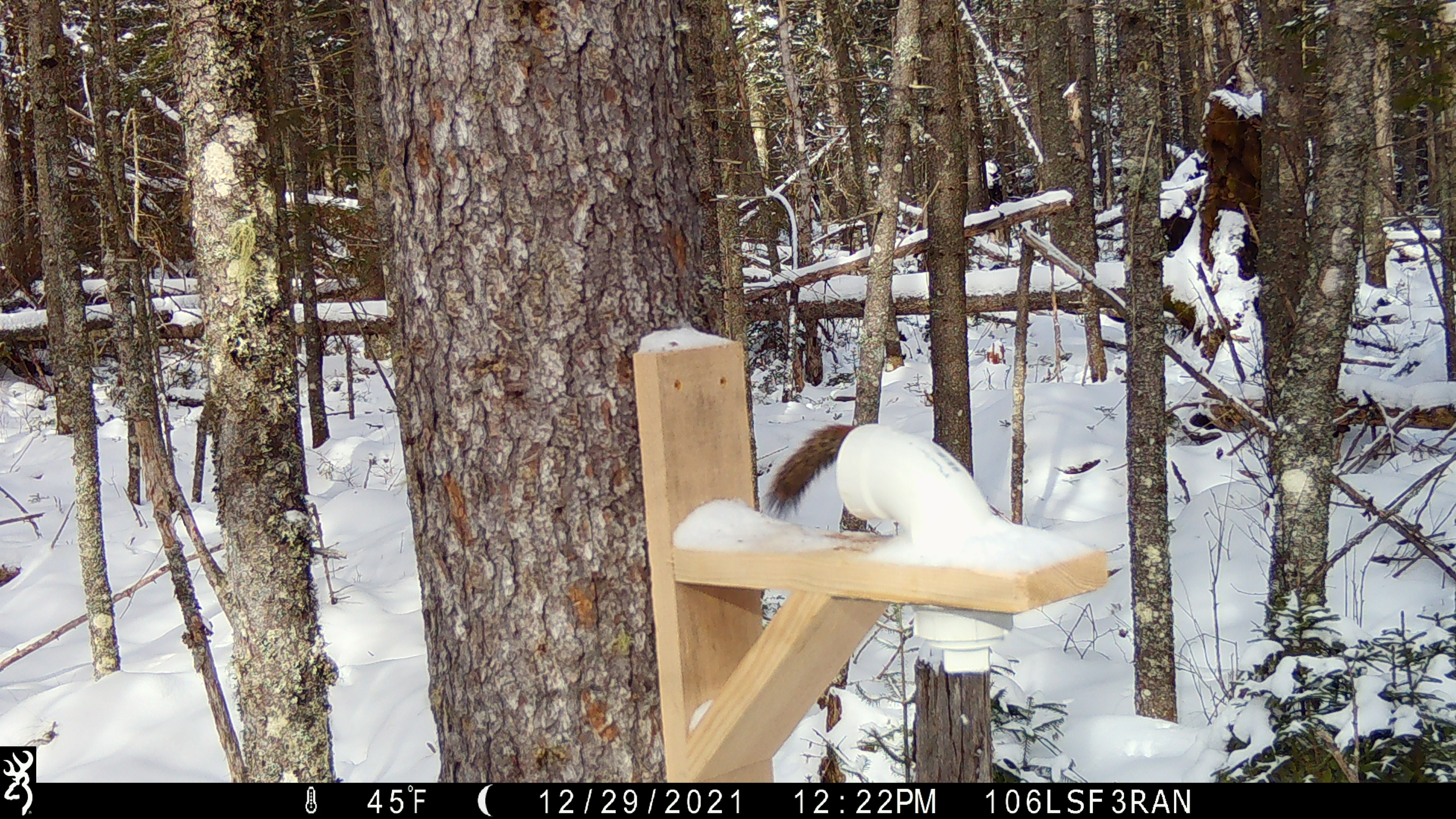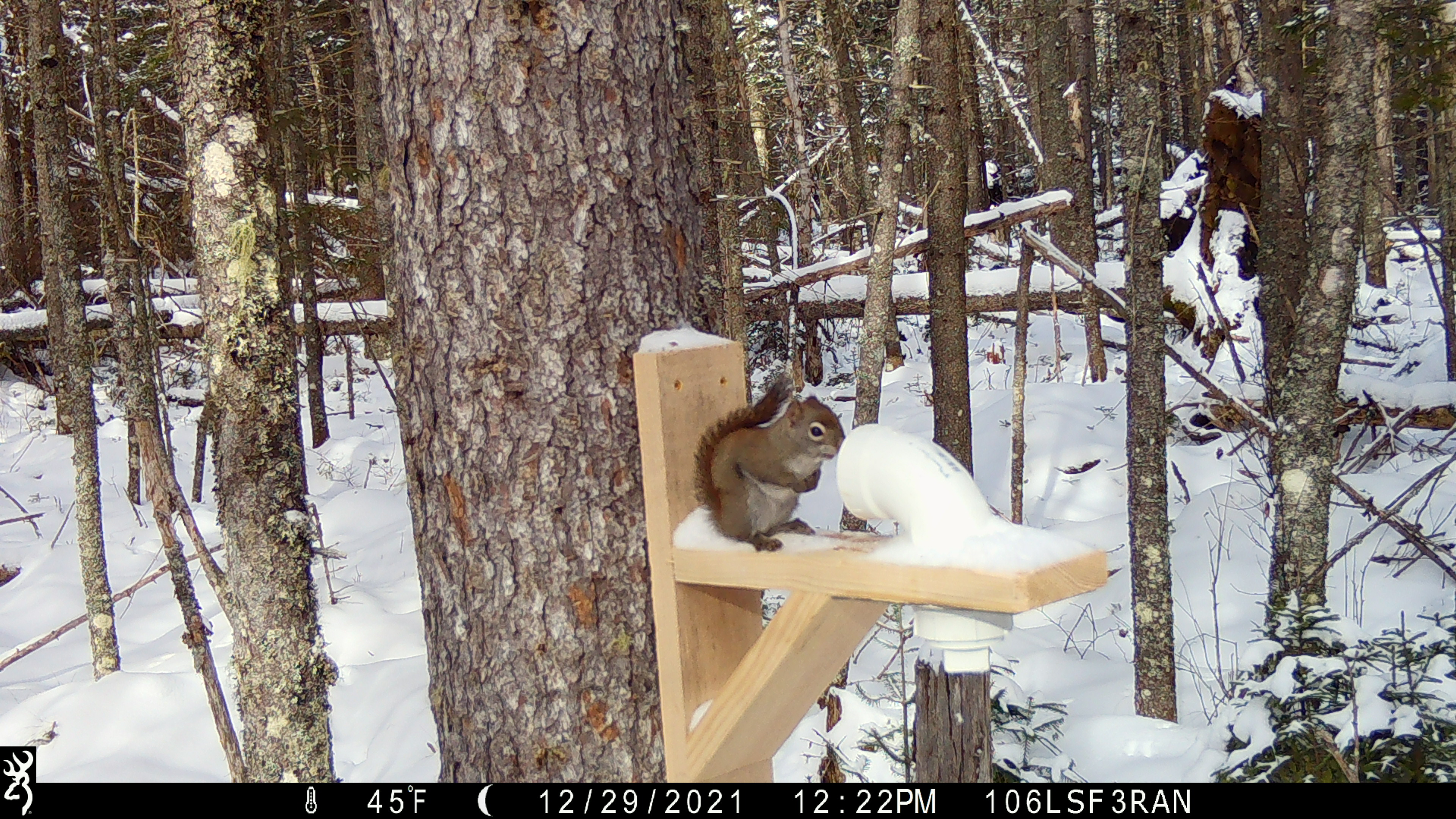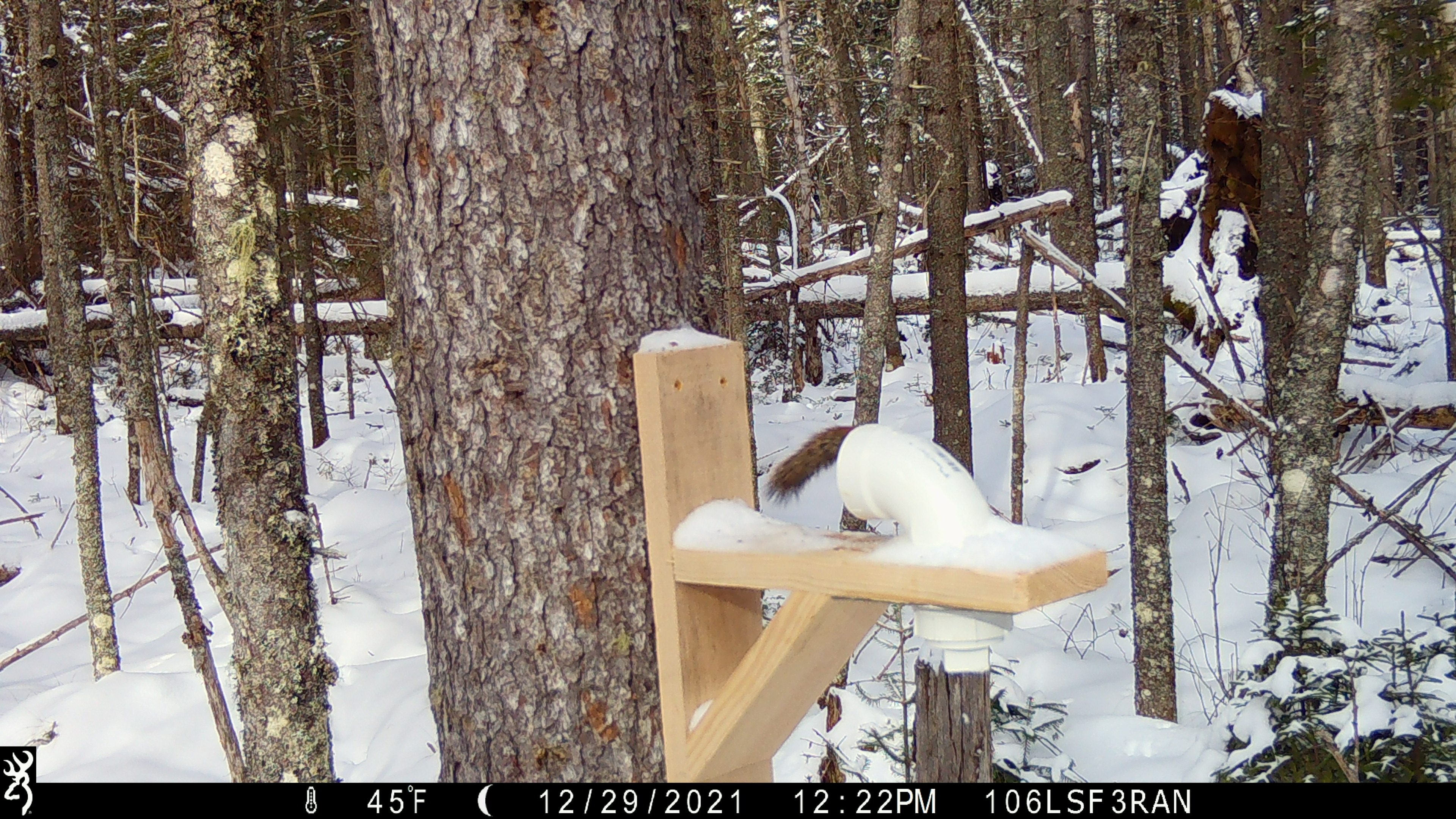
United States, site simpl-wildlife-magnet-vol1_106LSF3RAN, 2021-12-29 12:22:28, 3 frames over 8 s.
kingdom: Animalia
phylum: Chordata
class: Mammalia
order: Rodentia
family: Sciuridae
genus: Tamiasciurus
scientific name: Tamiasciurus hudsonicus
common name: red squirrel